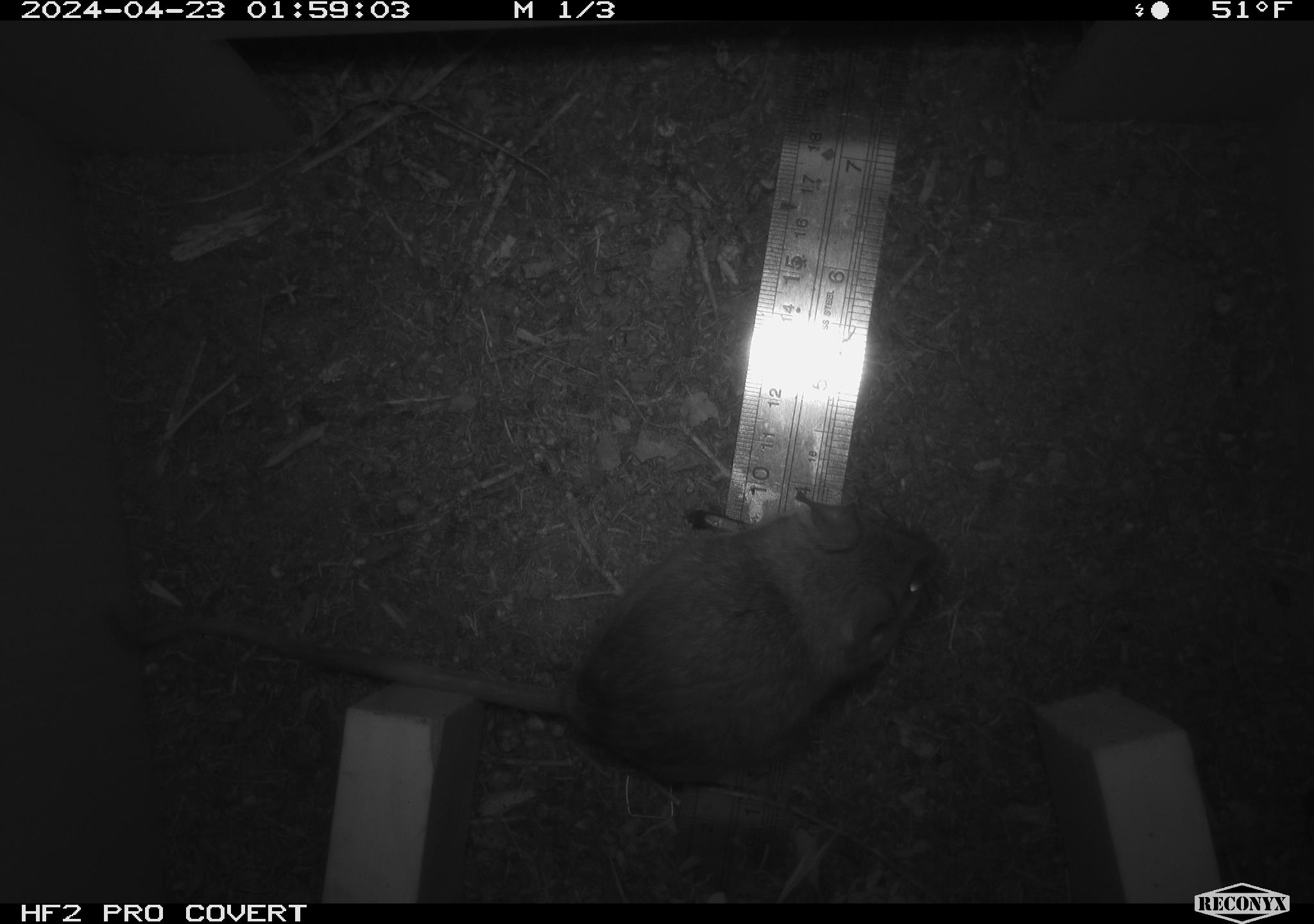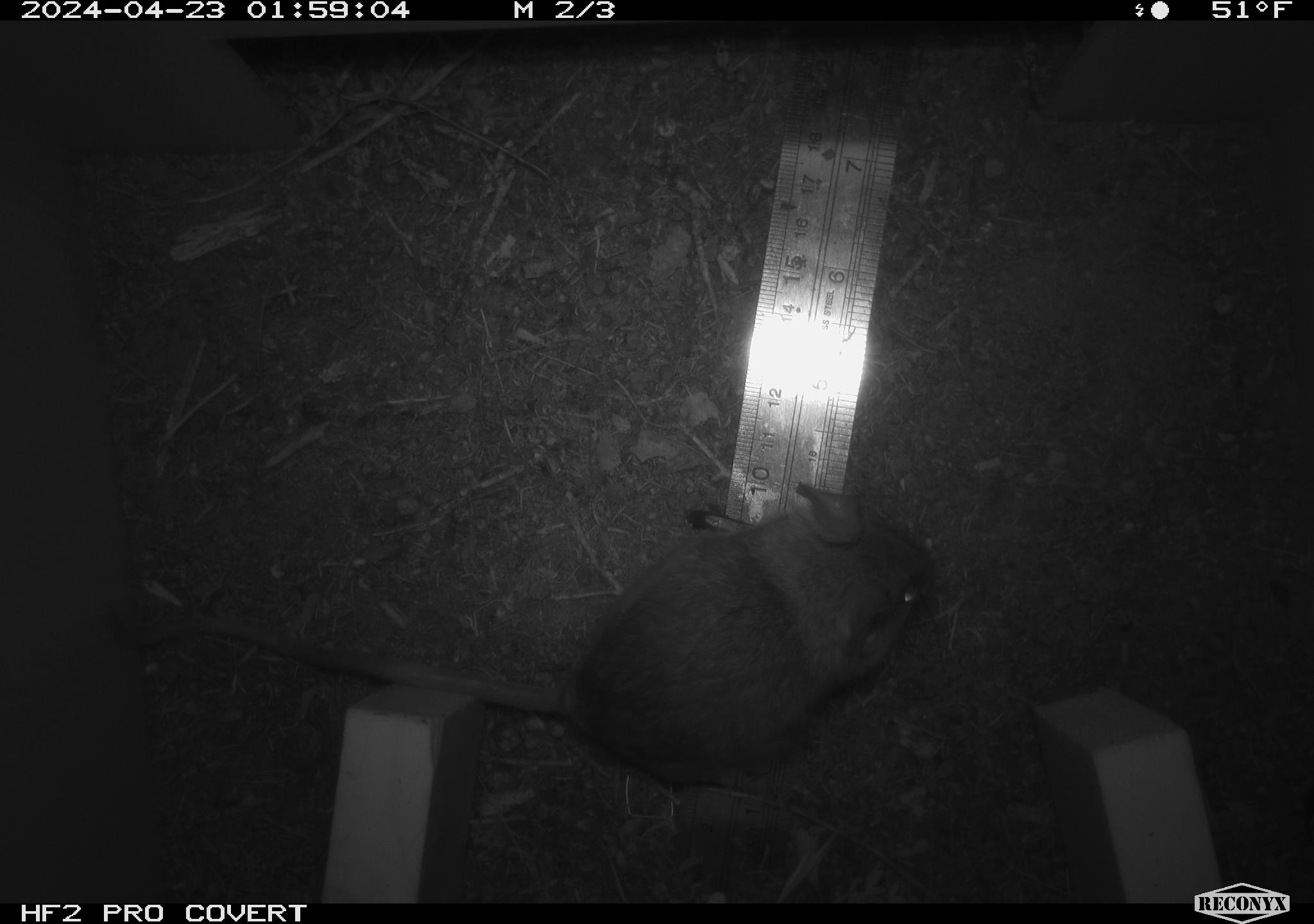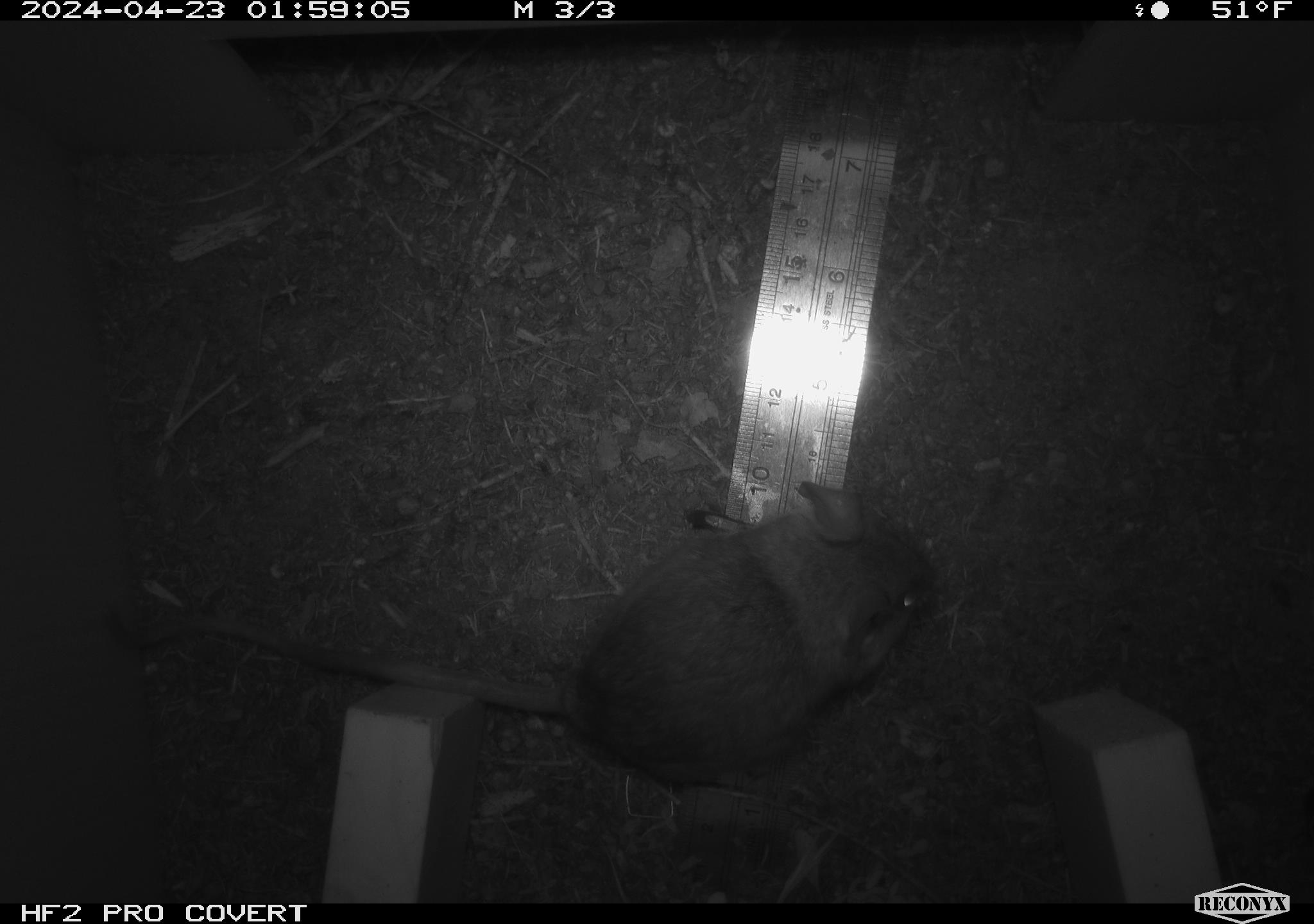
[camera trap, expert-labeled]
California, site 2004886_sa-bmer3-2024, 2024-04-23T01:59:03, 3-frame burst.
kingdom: Animalia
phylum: Chordata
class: Mammalia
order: Rodentia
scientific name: Rodentia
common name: mouse species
Mouse species (Rodentia).